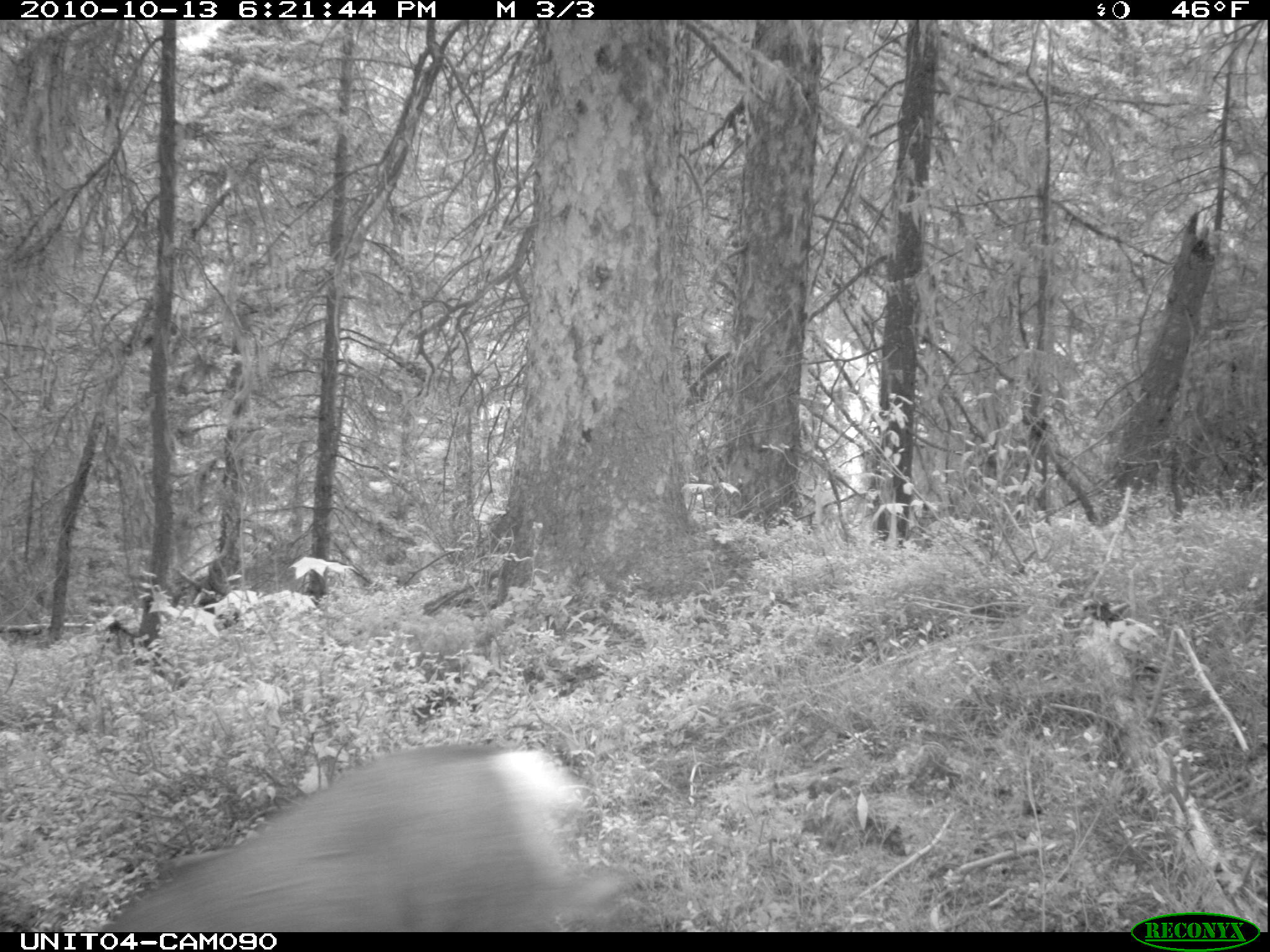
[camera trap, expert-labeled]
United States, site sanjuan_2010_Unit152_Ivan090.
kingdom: Animalia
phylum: Chordata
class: Mammalia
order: Artiodactyla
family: Cervidae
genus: Odocoileus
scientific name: Odocoileus hemionus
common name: mule deer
Odocoileus hemionus (mule deer).